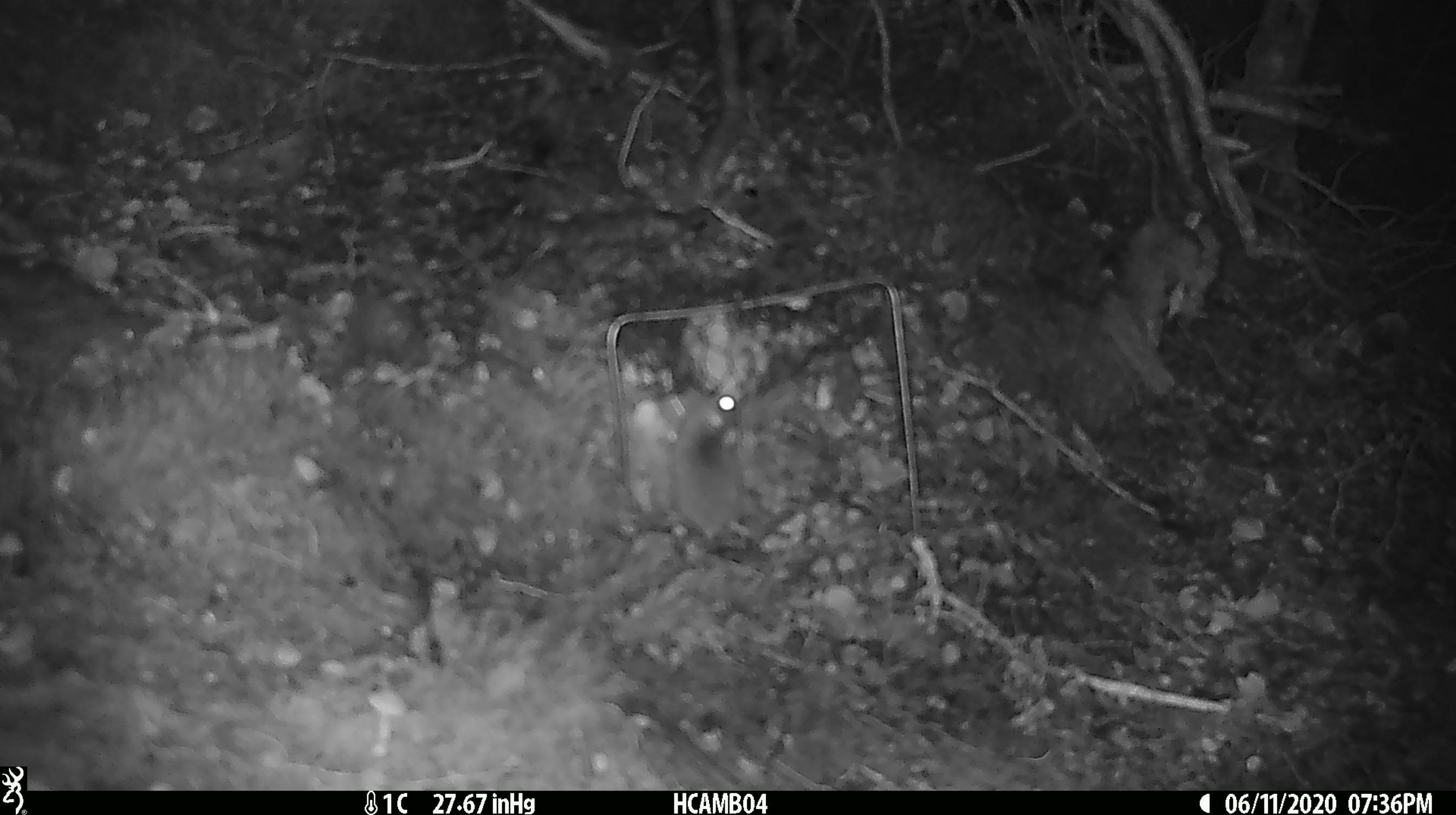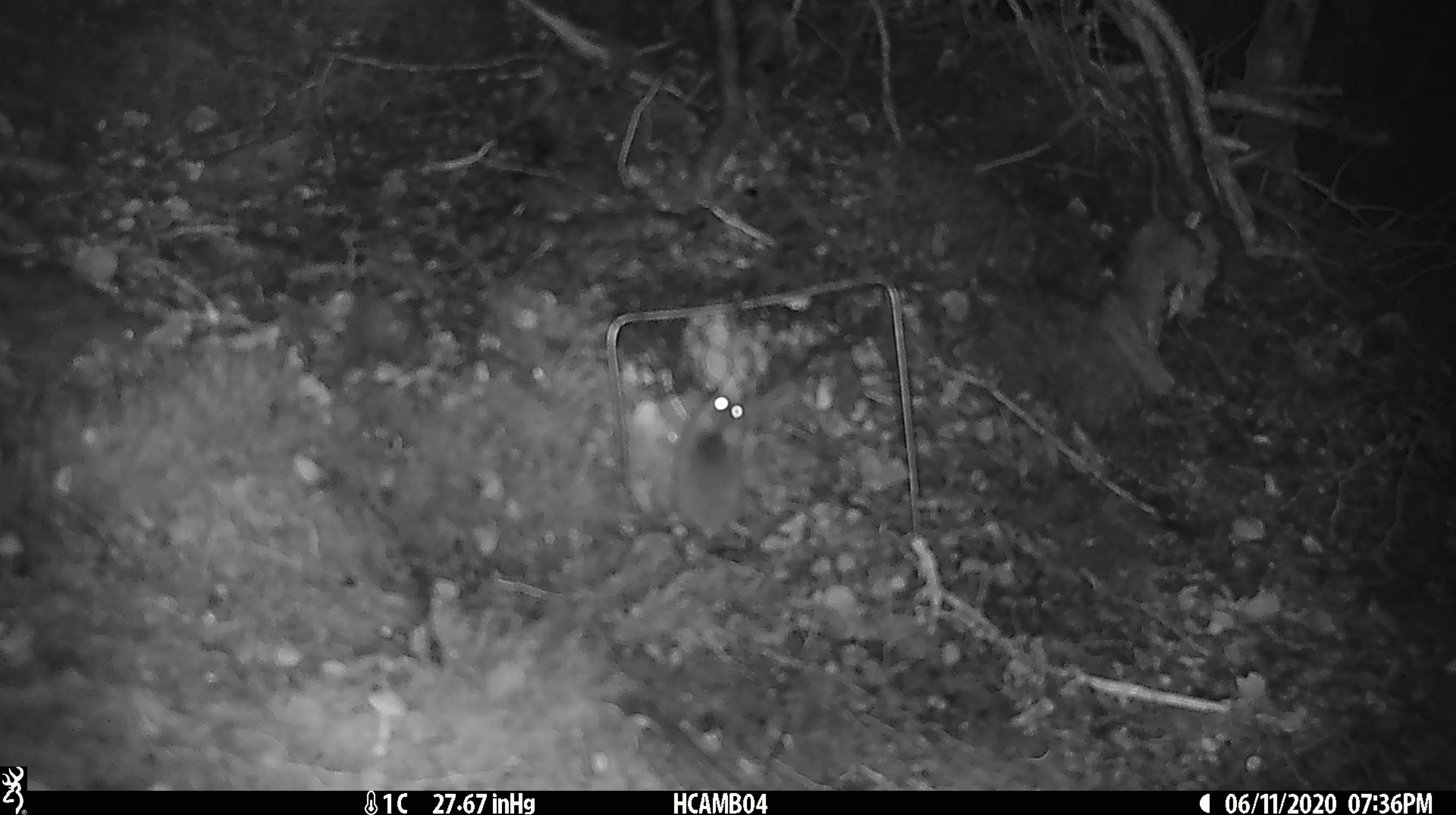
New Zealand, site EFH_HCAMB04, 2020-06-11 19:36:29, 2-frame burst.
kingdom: Animalia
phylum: Chordata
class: Mammalia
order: Rodentia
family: Muridae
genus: Mus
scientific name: Mus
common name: mouse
Mouse (Mus).